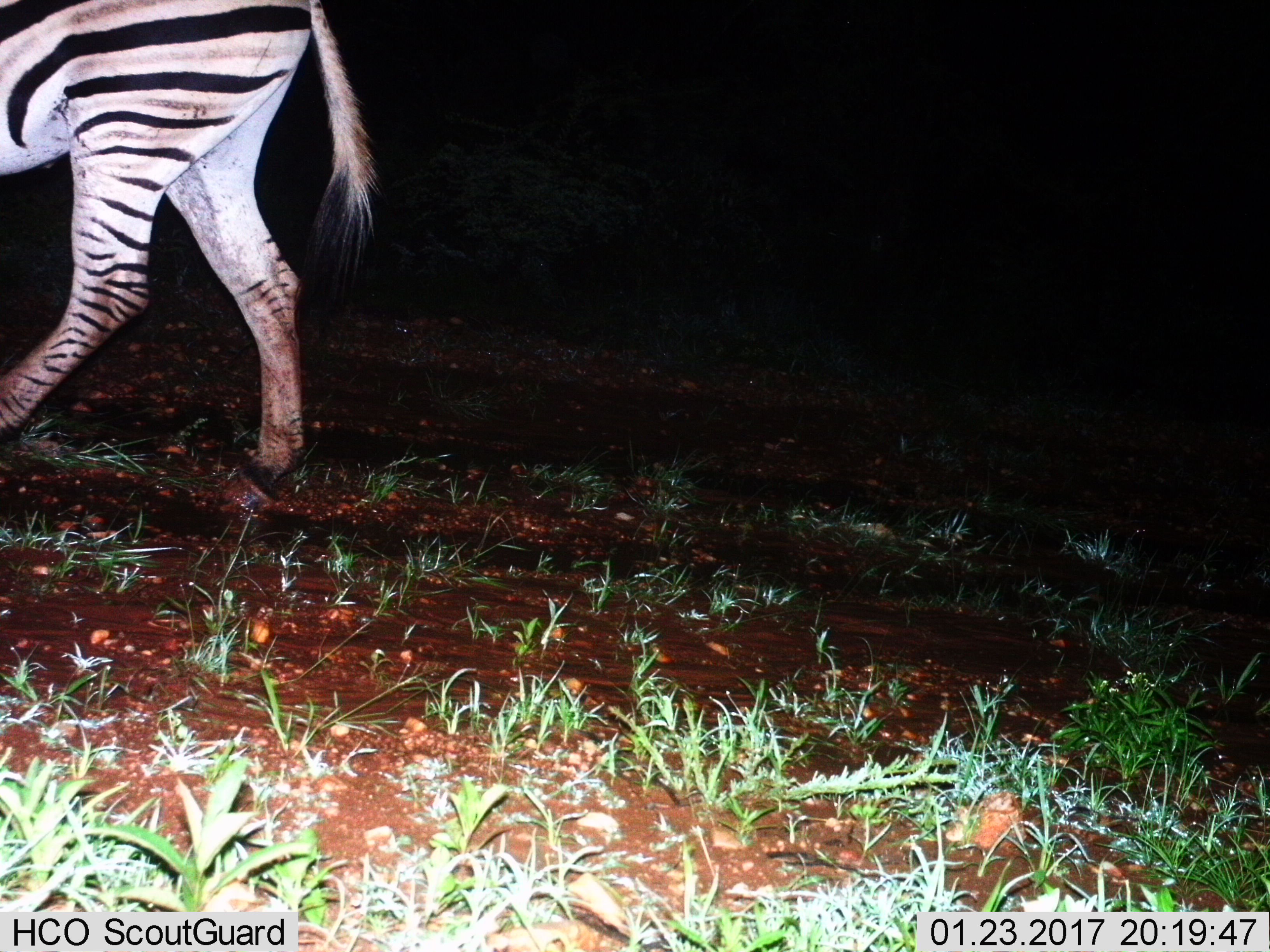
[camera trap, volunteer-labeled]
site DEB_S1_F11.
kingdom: Animalia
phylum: Chordata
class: Mammalia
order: Perissodactyla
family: Equidae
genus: Equus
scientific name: Equus quagga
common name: plains zebra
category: zebraplains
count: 1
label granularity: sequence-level